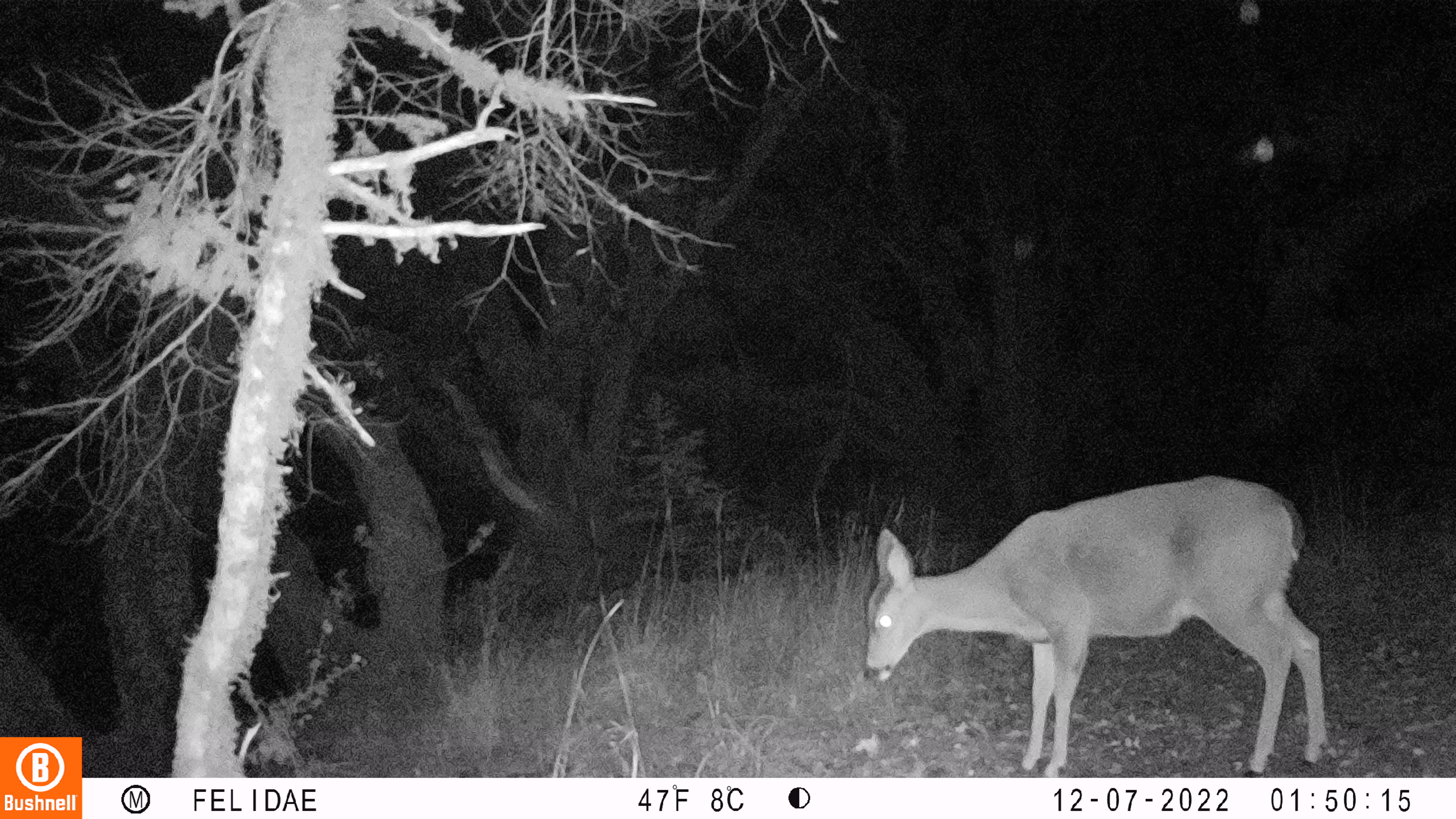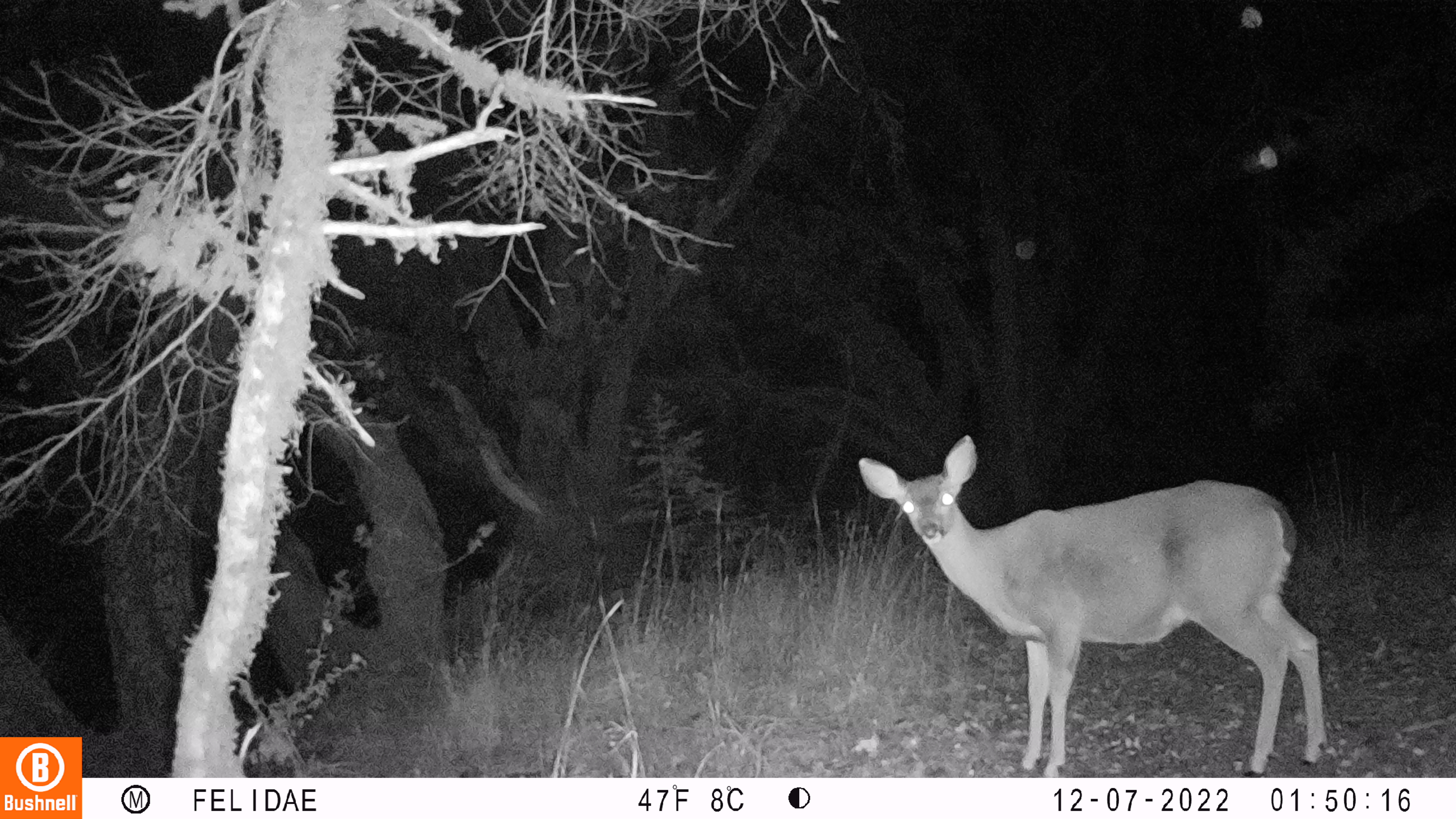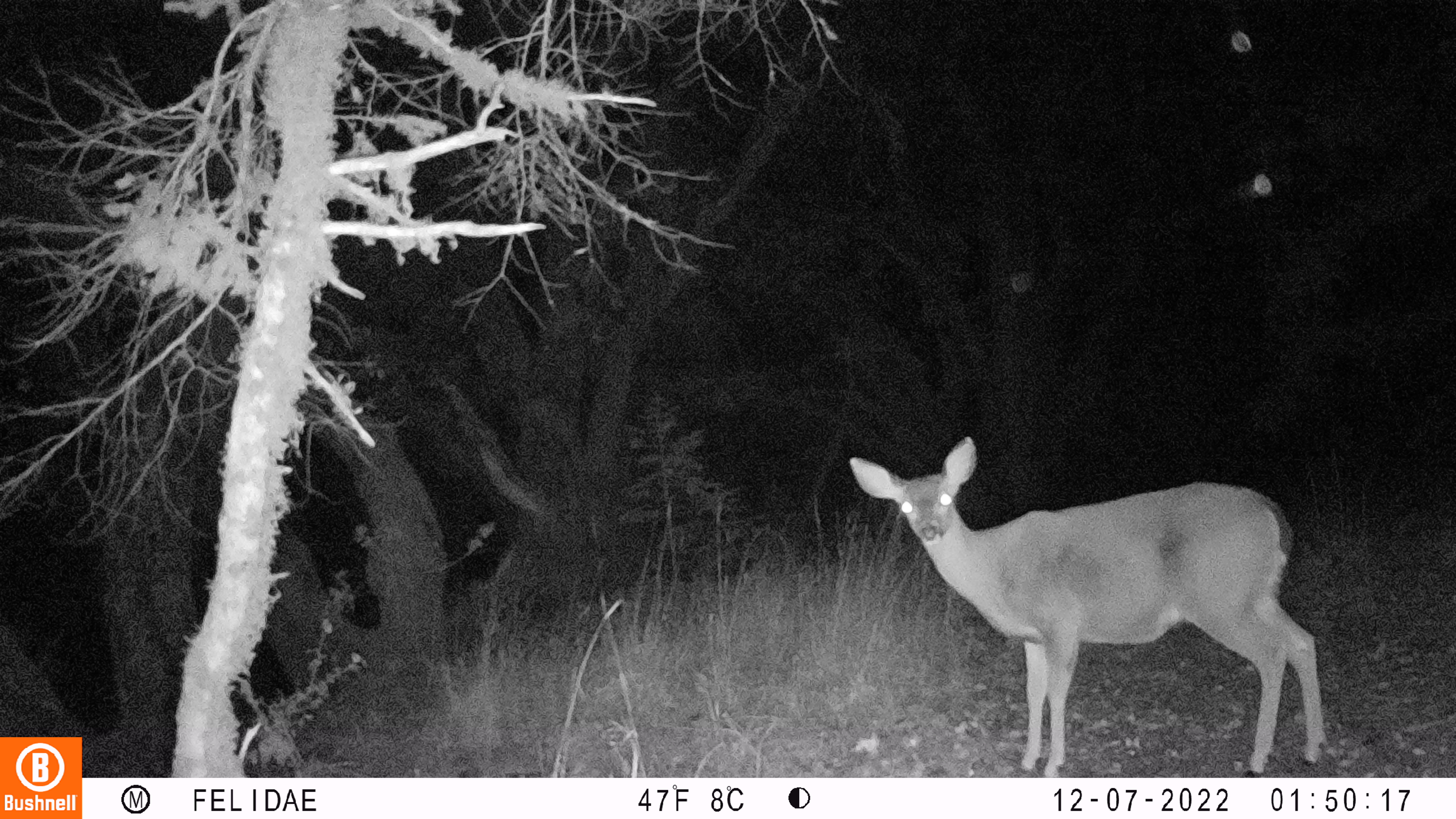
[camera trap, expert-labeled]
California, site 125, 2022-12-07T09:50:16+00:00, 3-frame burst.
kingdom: Animalia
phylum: Chordata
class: Mammalia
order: Artiodactyla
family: Cervidae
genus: Odocoileus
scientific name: Odocoileus hemionus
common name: mule deer